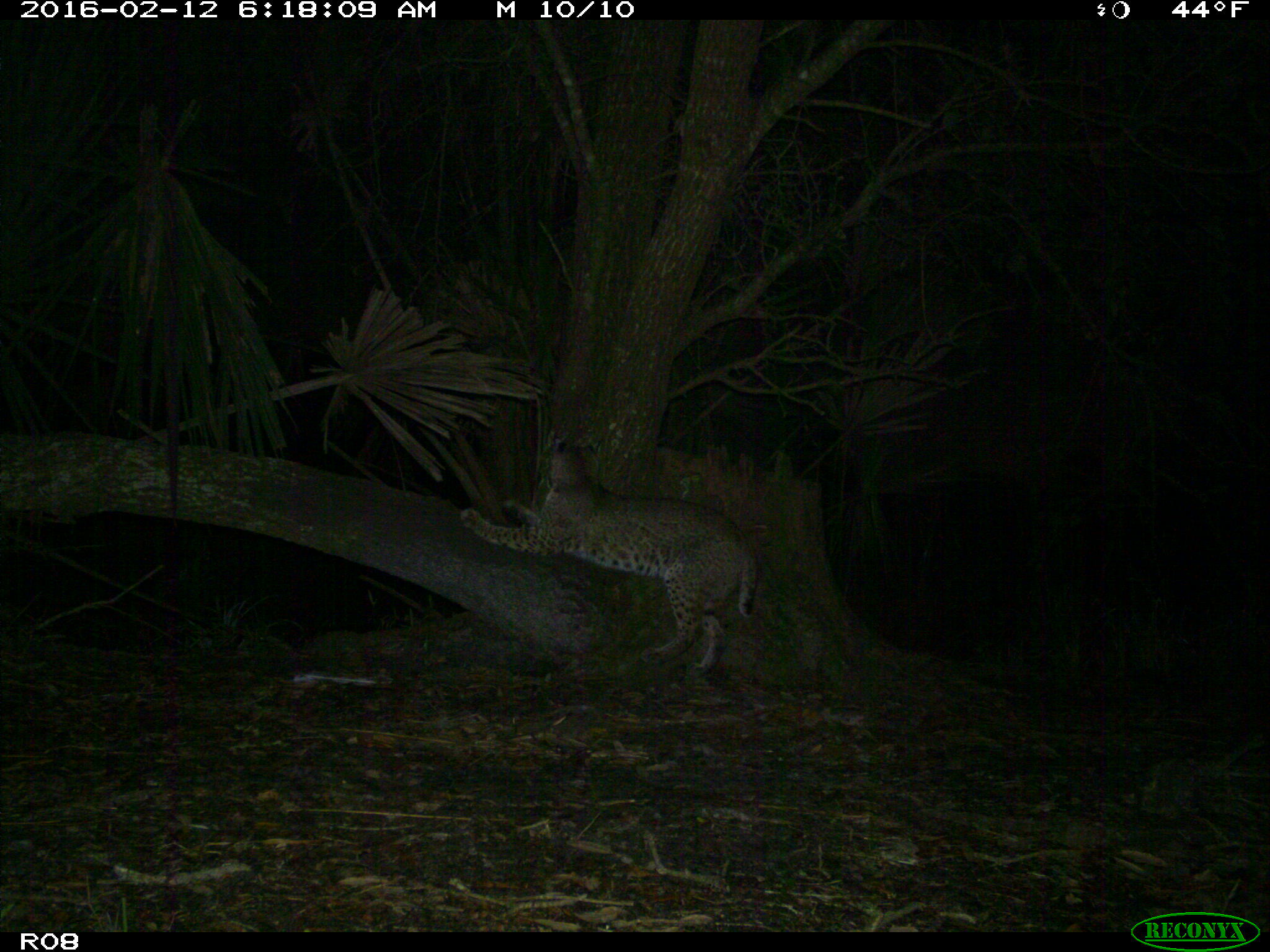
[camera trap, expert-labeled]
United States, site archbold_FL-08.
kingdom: Animalia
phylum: Chordata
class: Mammalia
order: Carnivora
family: Felidae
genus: Lynx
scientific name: Lynx rufus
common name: bobcat